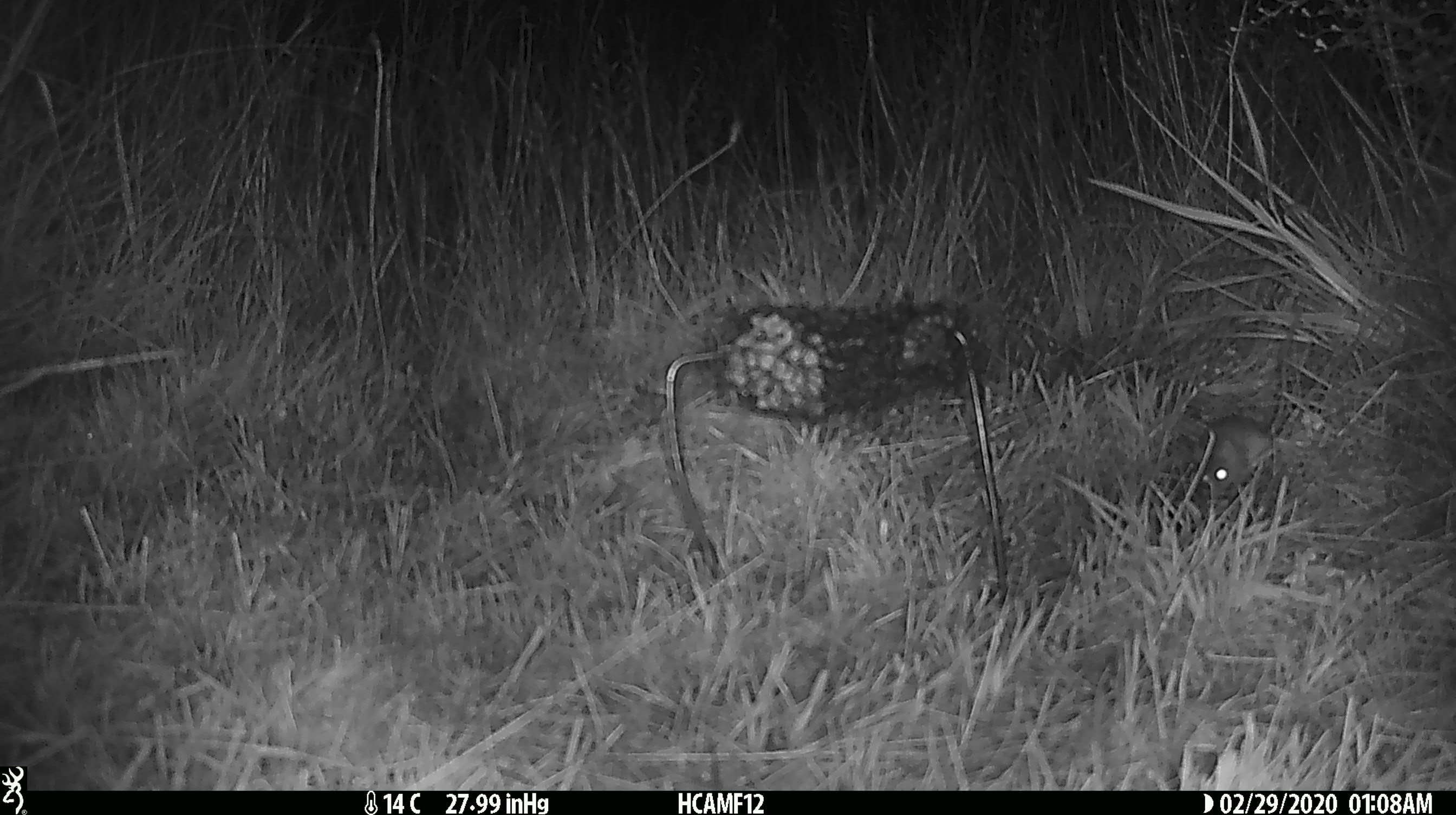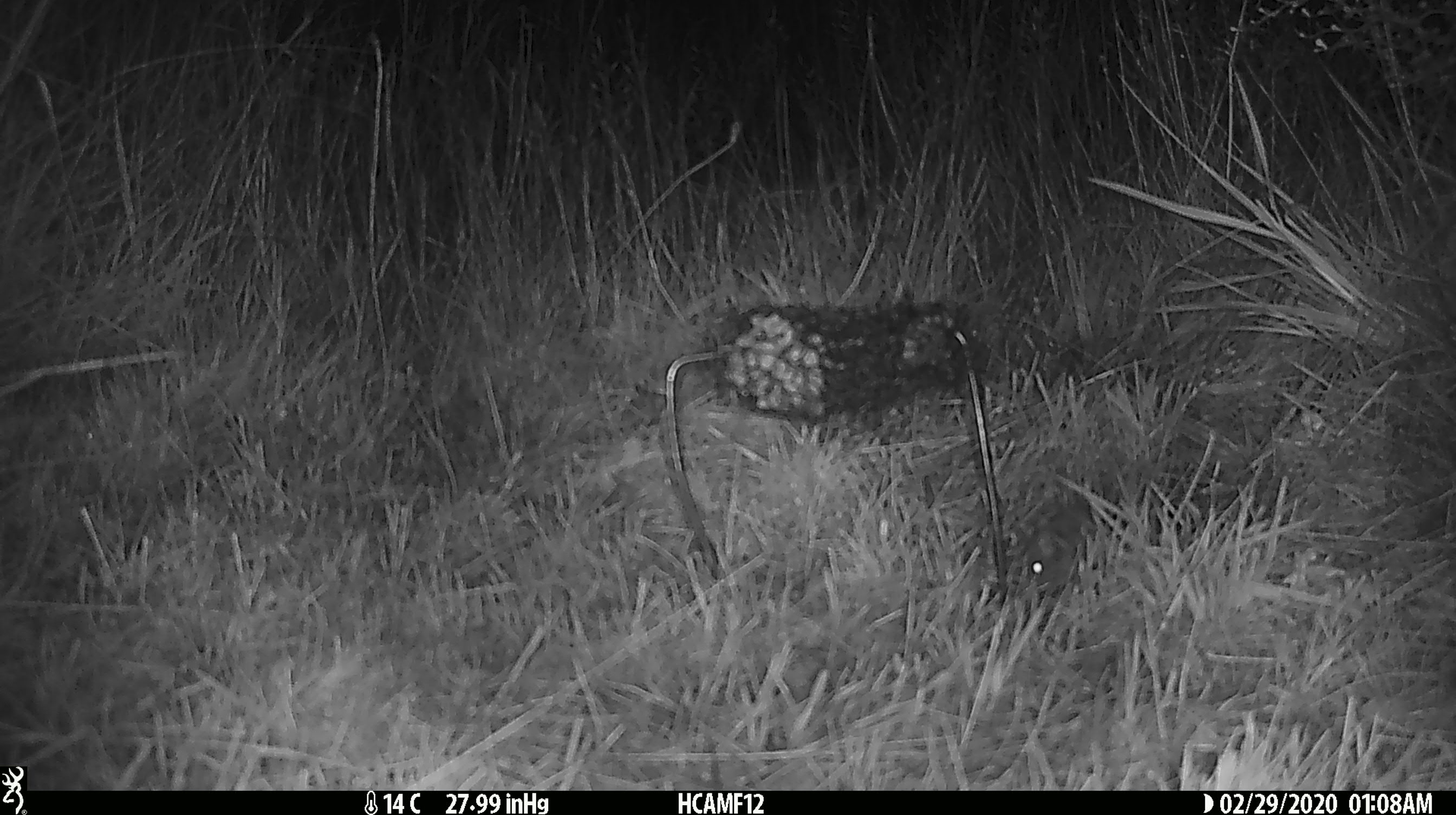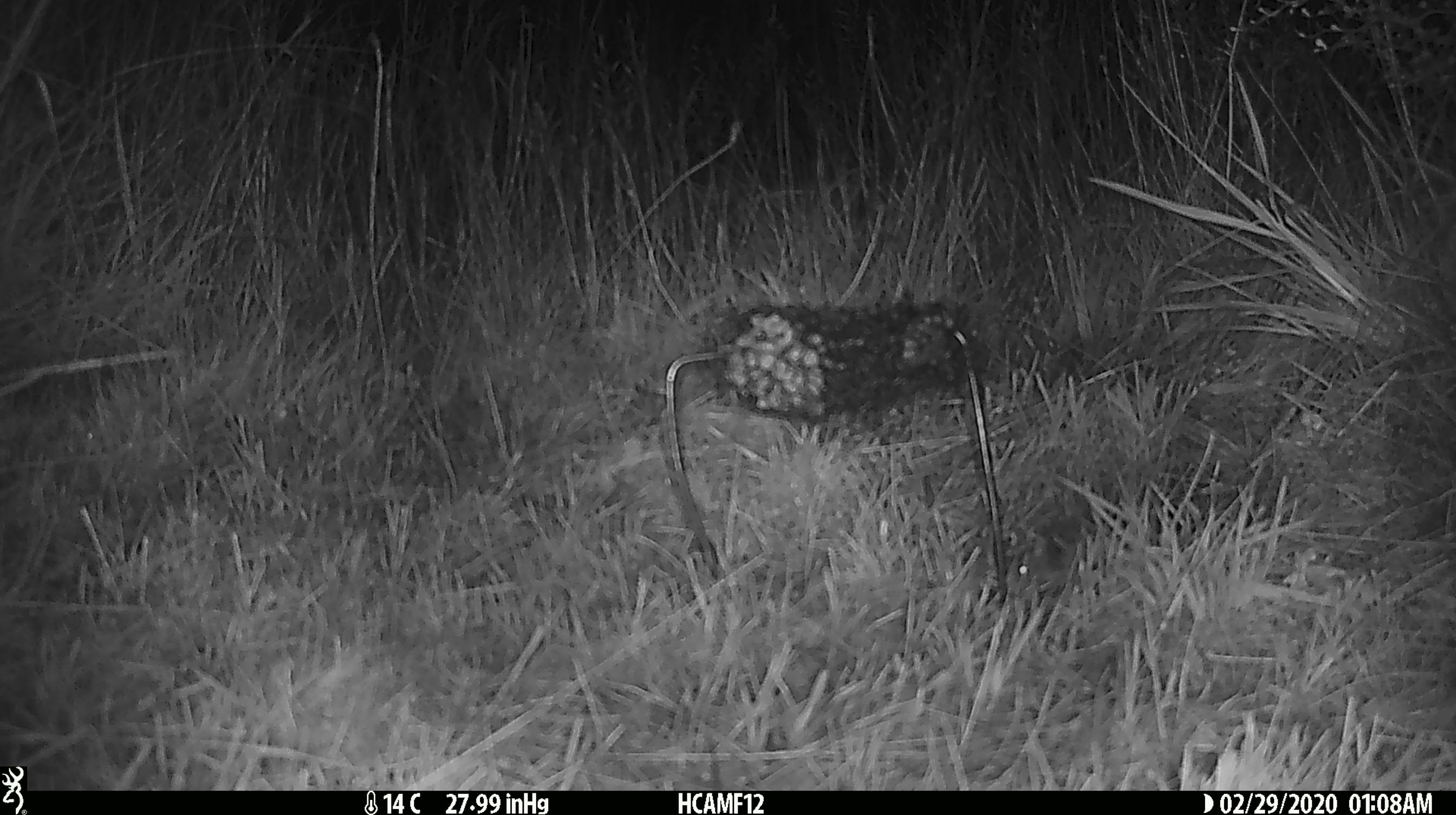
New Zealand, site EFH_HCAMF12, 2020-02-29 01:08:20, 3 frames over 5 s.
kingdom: Animalia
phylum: Chordata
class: Mammalia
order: Rodentia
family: Muridae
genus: Mus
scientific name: Mus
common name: mouse